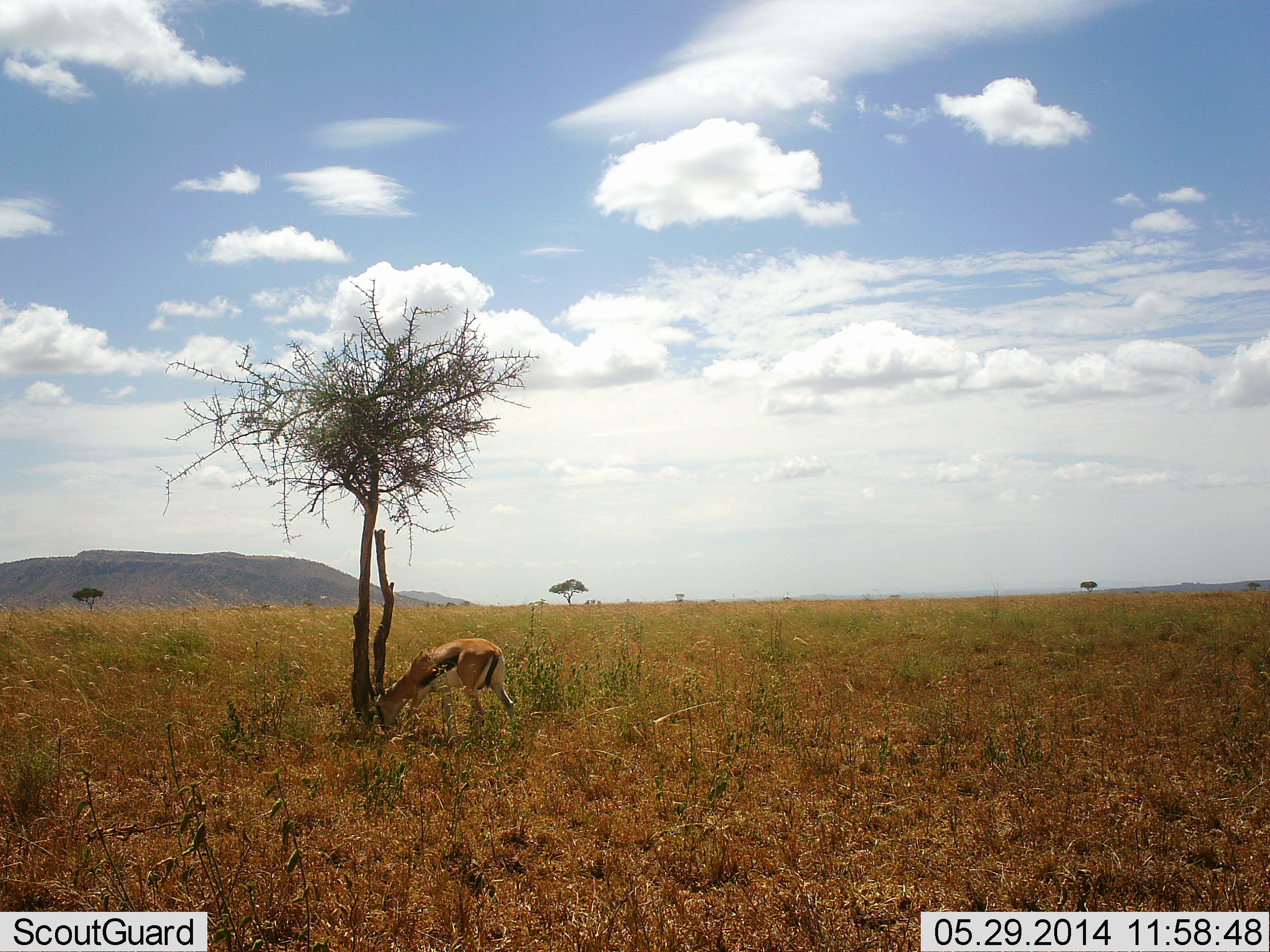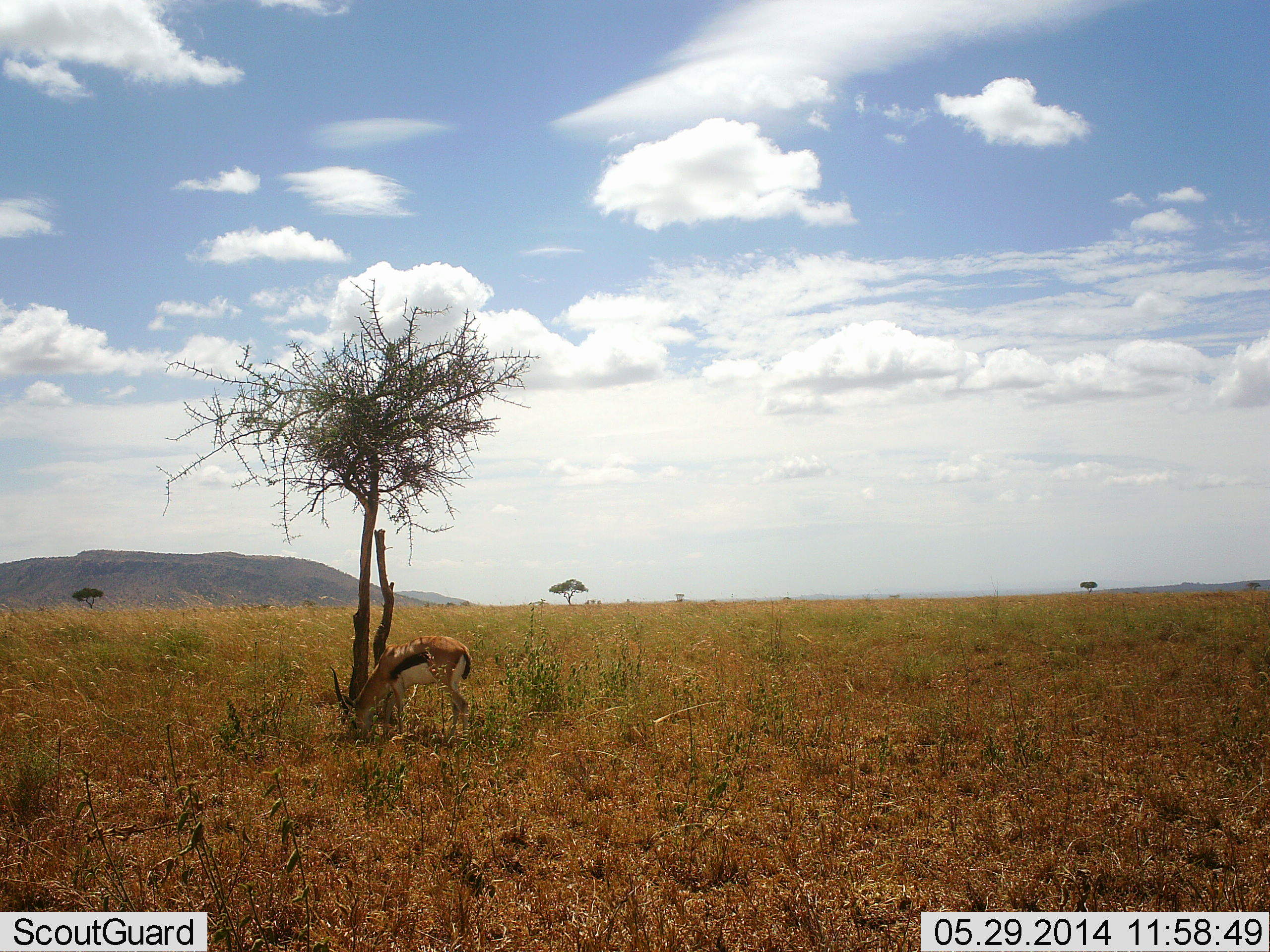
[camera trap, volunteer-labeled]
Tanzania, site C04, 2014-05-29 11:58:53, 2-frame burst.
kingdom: Animalia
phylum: Chordata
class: Mammalia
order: Artiodactyla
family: Bovidae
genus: Eudorcas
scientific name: Eudorcas thomsonii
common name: thomson's gazelle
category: gazellethomsons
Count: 1.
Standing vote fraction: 30%.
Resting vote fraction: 0%.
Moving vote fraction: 10%.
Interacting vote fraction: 0%.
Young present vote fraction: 0%.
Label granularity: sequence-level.